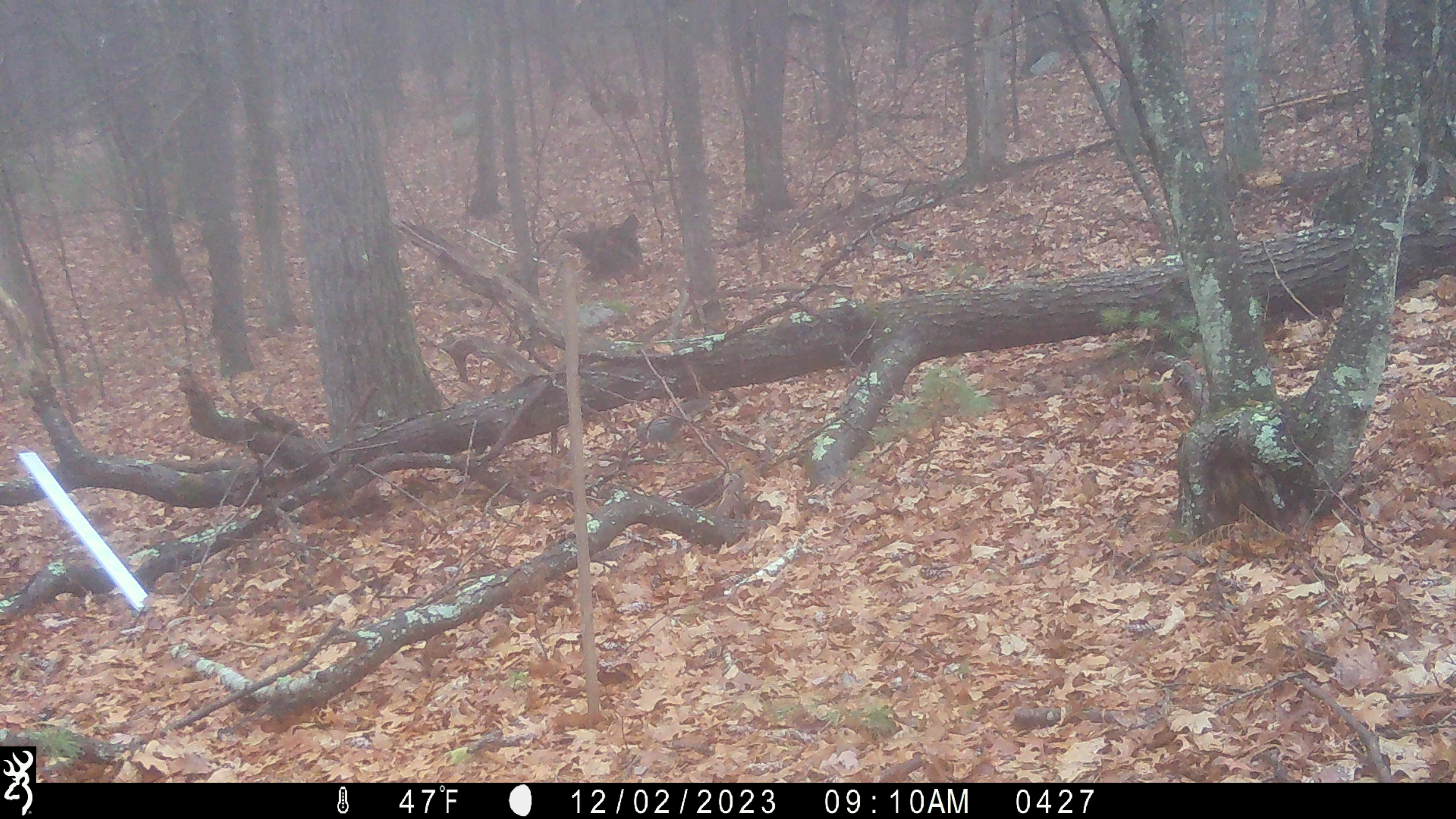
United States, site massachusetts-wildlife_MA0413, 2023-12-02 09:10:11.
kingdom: Animalia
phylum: Chordata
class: Mammalia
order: Rodentia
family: Sciuridae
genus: Sciurus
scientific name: Sciurus carolinensis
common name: gray squirrel